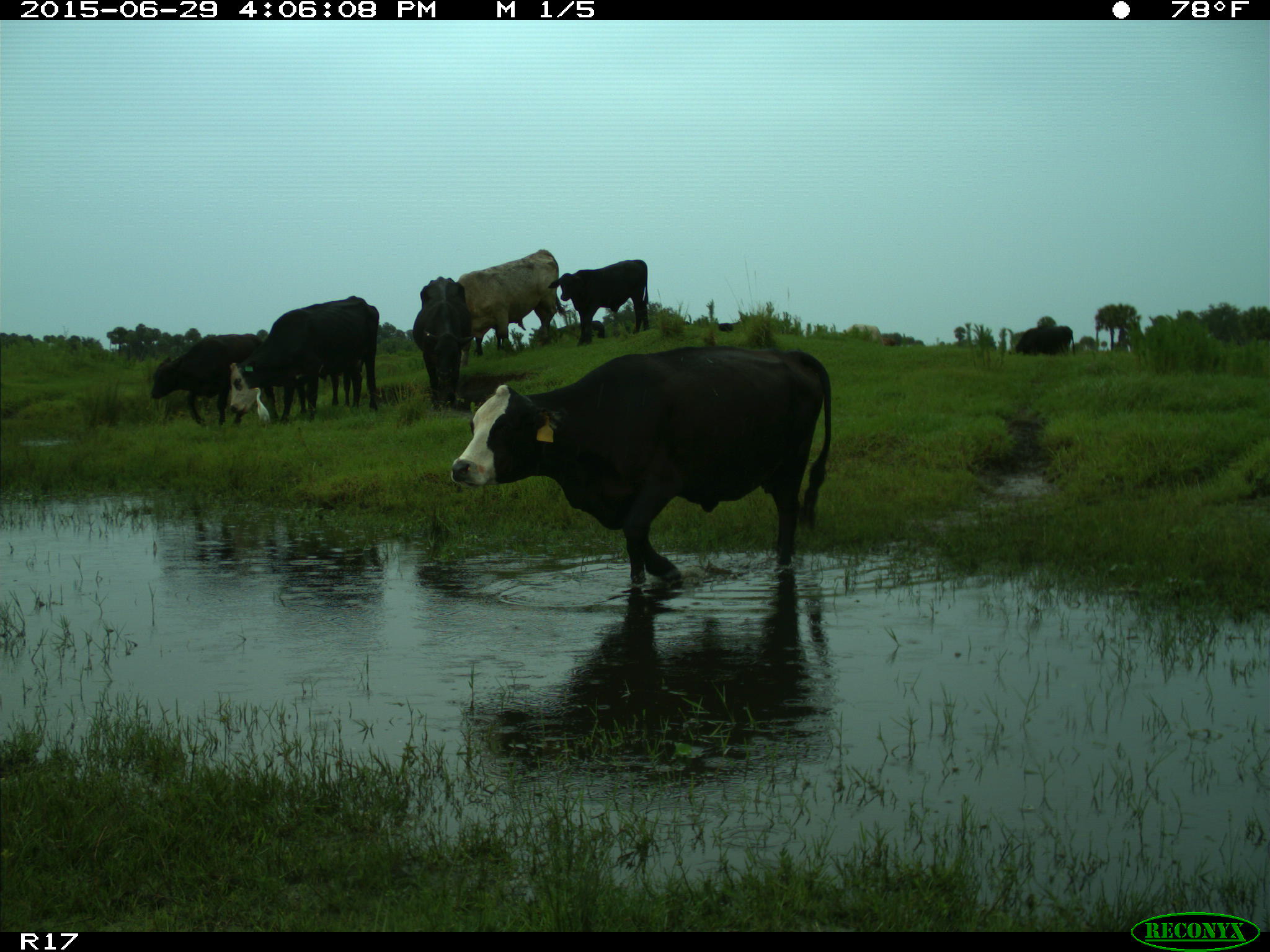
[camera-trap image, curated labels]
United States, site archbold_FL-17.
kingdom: Animalia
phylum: Chordata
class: Mammalia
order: Artiodactyla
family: Bovidae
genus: Bos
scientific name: Bos taurus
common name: domestic cow